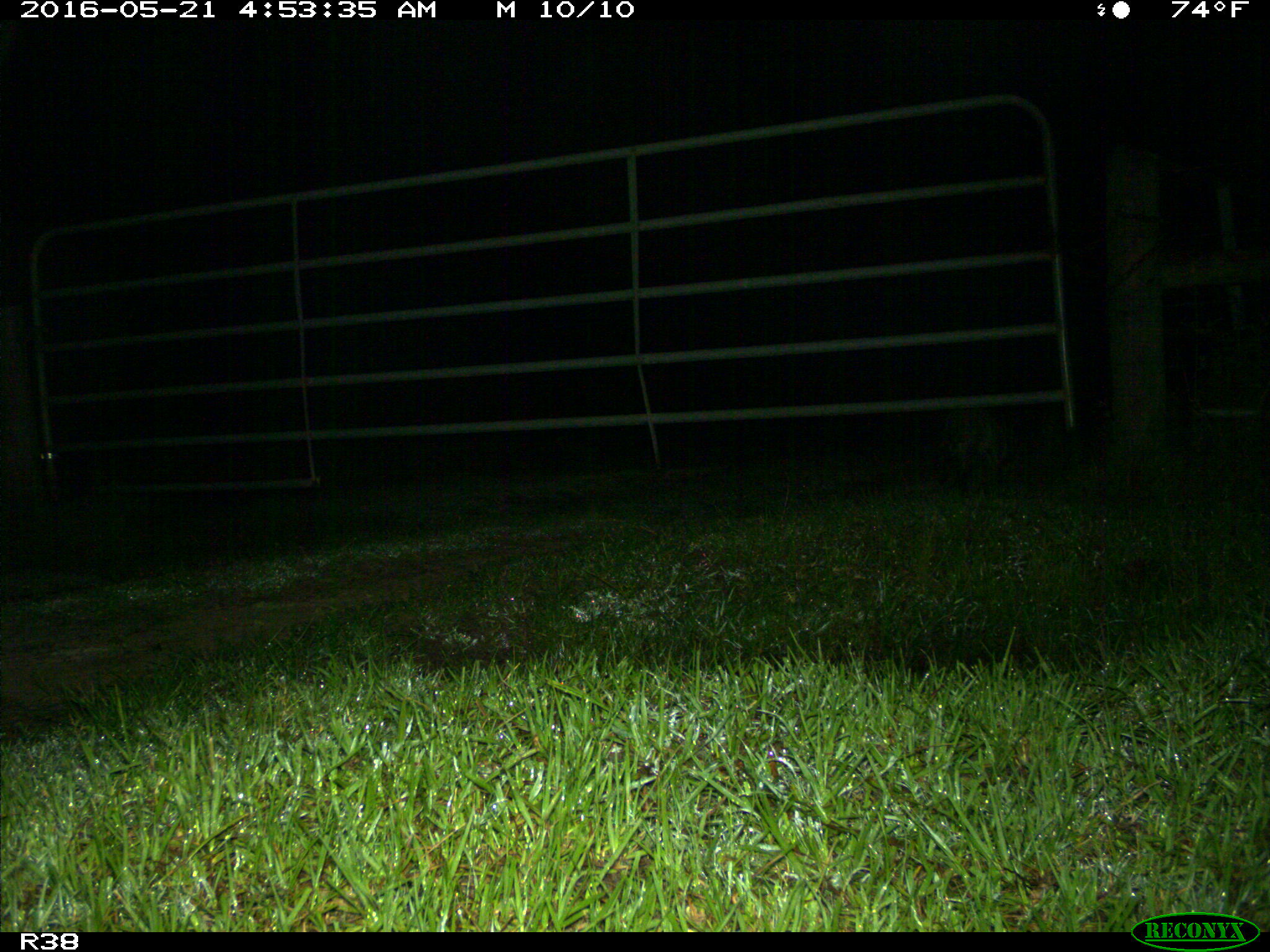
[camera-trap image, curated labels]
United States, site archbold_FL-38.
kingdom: Animalia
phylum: Chordata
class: Mammalia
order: Carnivora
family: Procyonidae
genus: Procyon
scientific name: Procyon lotor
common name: common raccoon